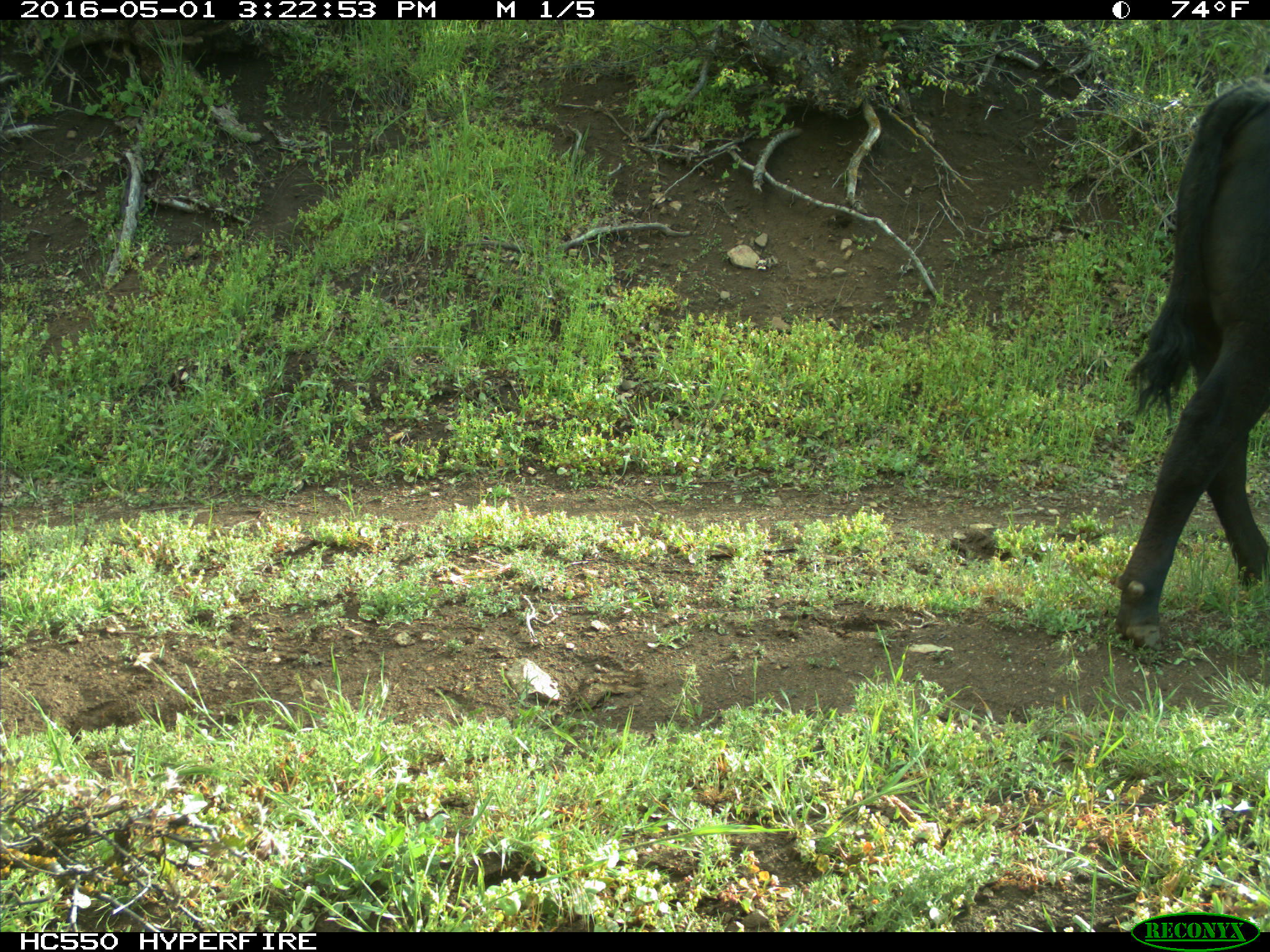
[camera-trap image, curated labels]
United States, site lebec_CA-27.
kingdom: Animalia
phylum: Chordata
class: Mammalia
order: Artiodactyla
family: Bovidae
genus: Bos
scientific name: Bos taurus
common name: domestic cow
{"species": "Bos taurus (domestic cow)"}